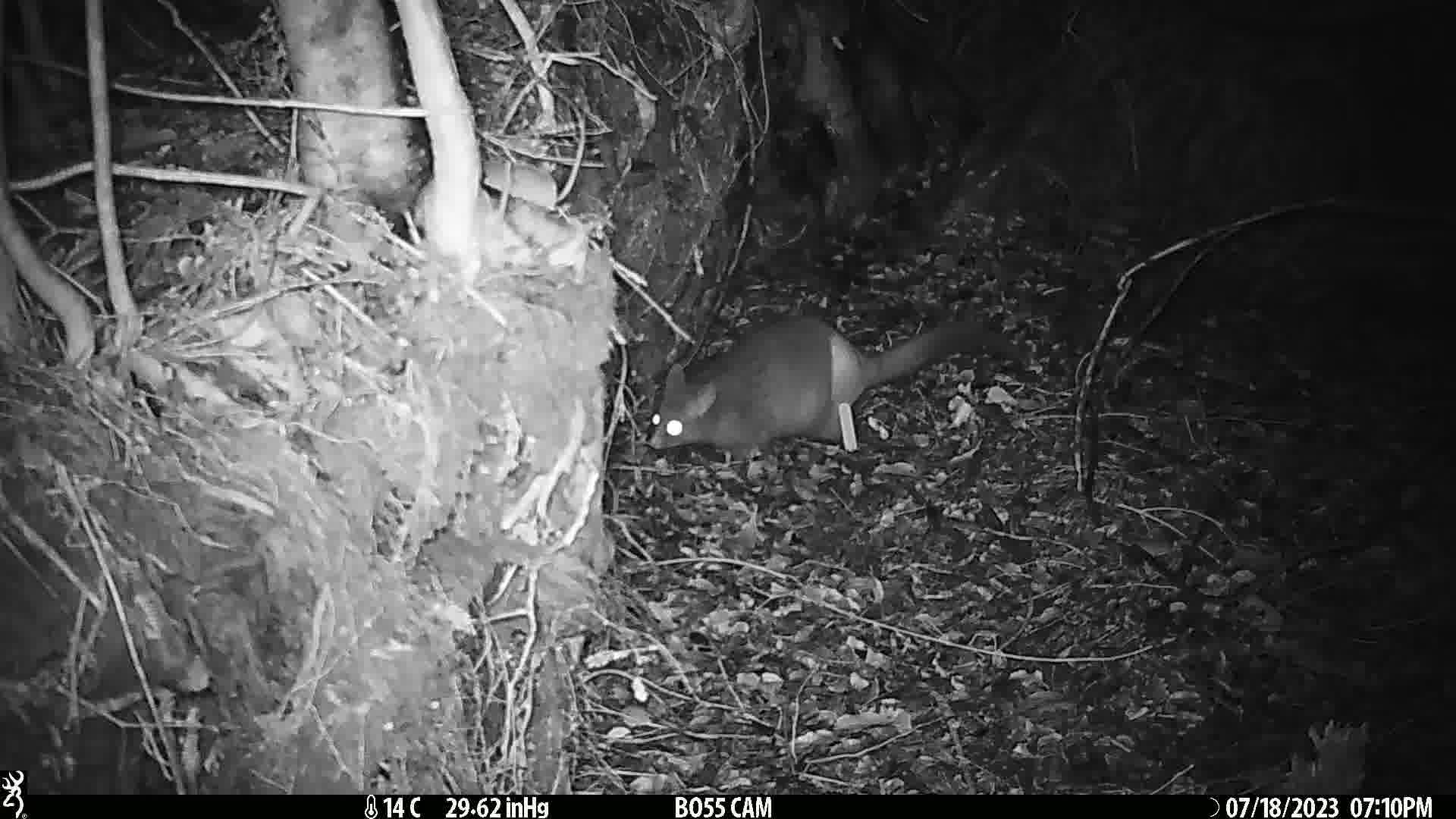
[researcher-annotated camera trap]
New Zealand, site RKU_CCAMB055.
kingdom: Animalia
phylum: Chordata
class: Mammalia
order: Diprotodontia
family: Phalangeridae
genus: Trichosurus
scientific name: Trichosurus vulpecula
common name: common brushtail possum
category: possum